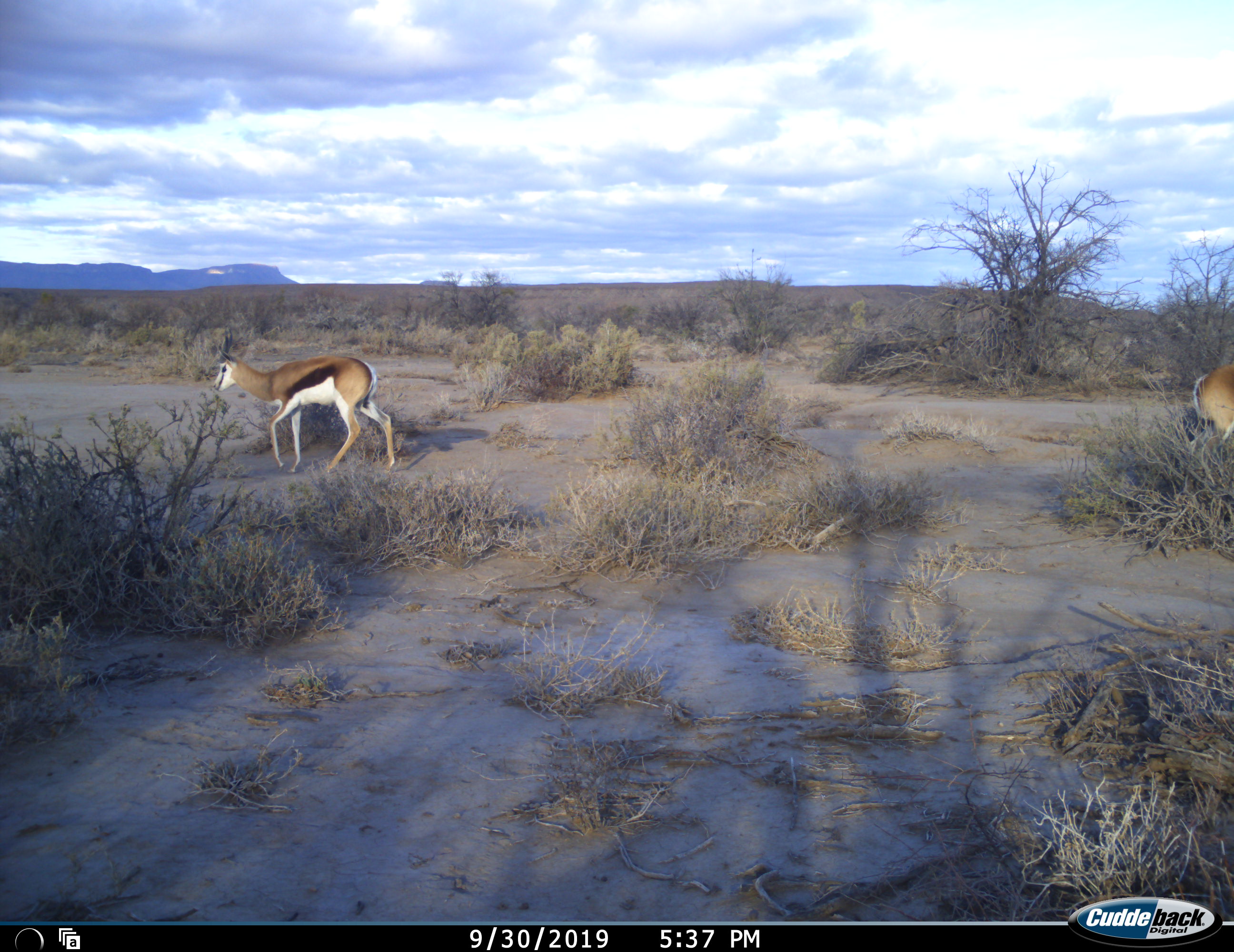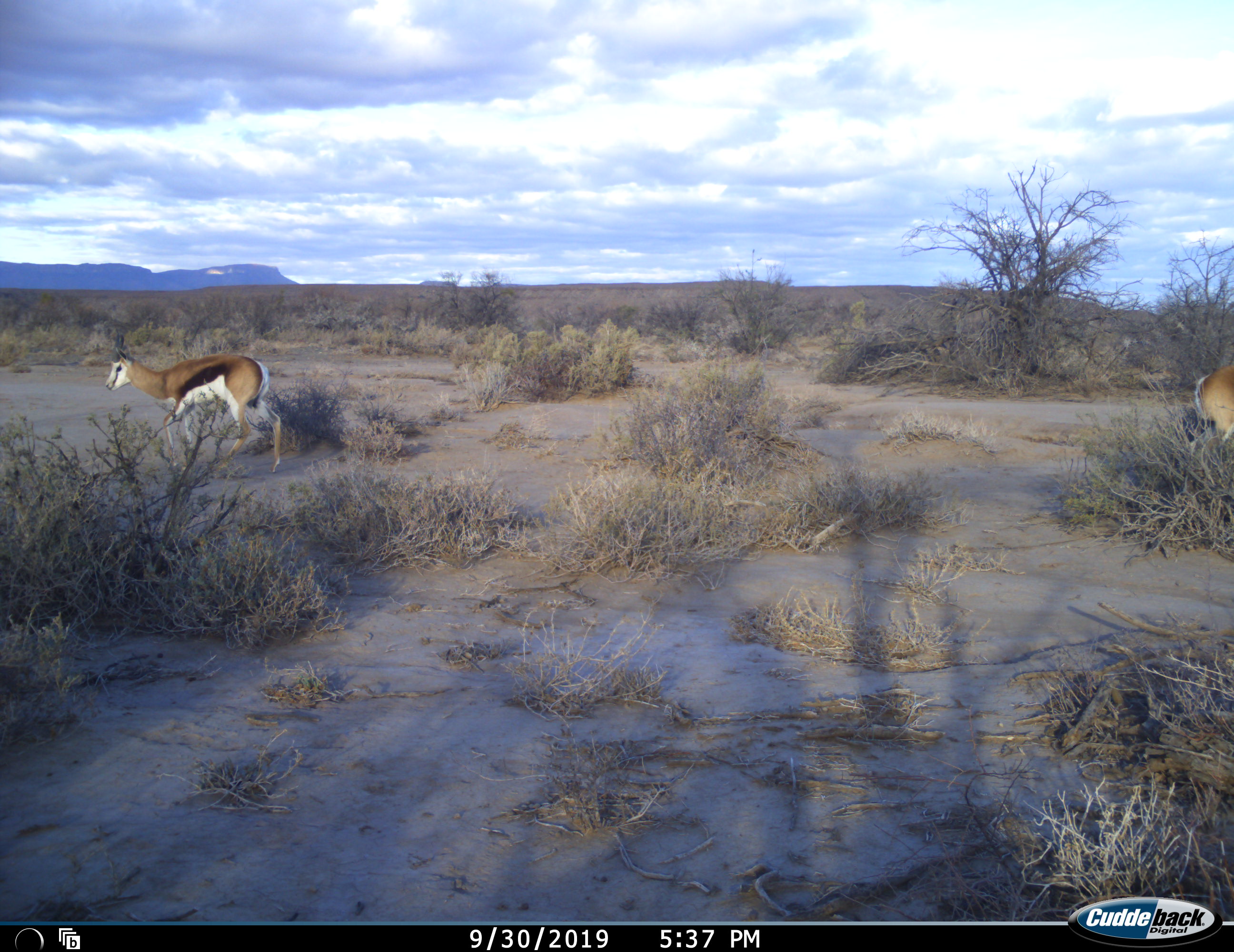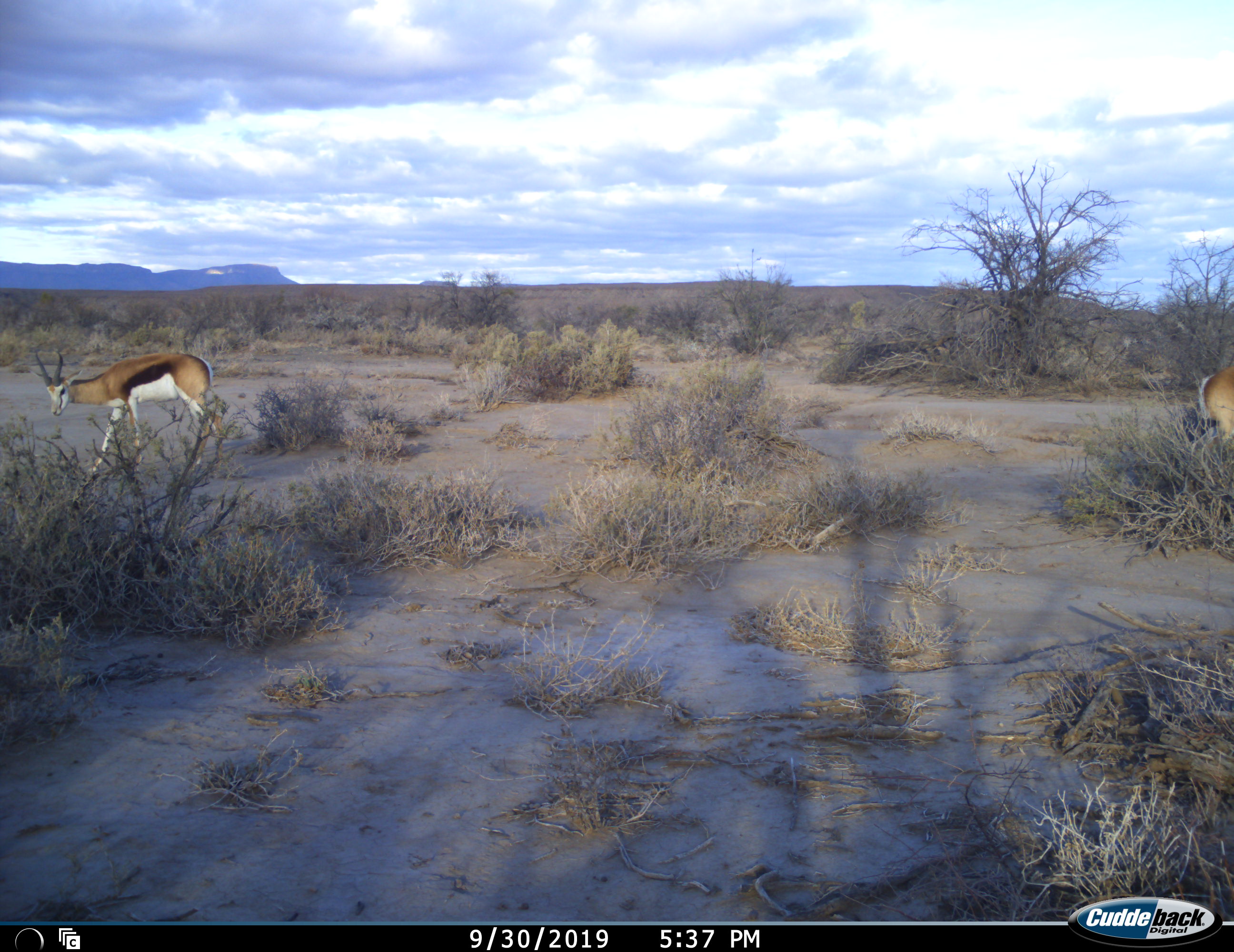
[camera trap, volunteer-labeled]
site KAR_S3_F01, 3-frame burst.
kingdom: Animalia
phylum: Chordata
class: Mammalia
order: Artiodactyla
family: Bovidae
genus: Antidorcas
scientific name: Antidorcas marsupialis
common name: springbok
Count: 2.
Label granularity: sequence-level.